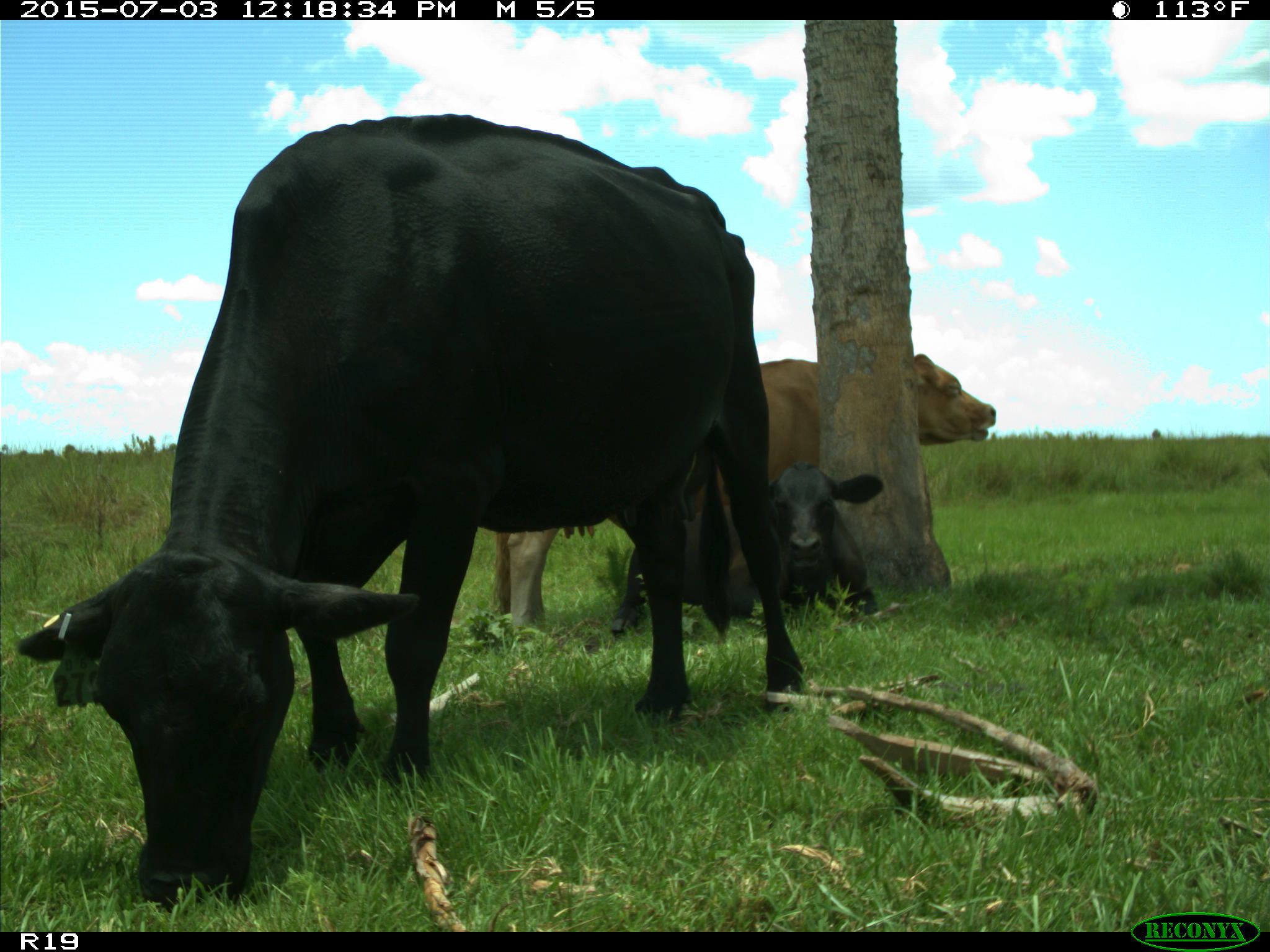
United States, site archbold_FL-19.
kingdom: Animalia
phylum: Chordata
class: Mammalia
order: Artiodactyla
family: Bovidae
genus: Bos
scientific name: Bos taurus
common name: domestic cow